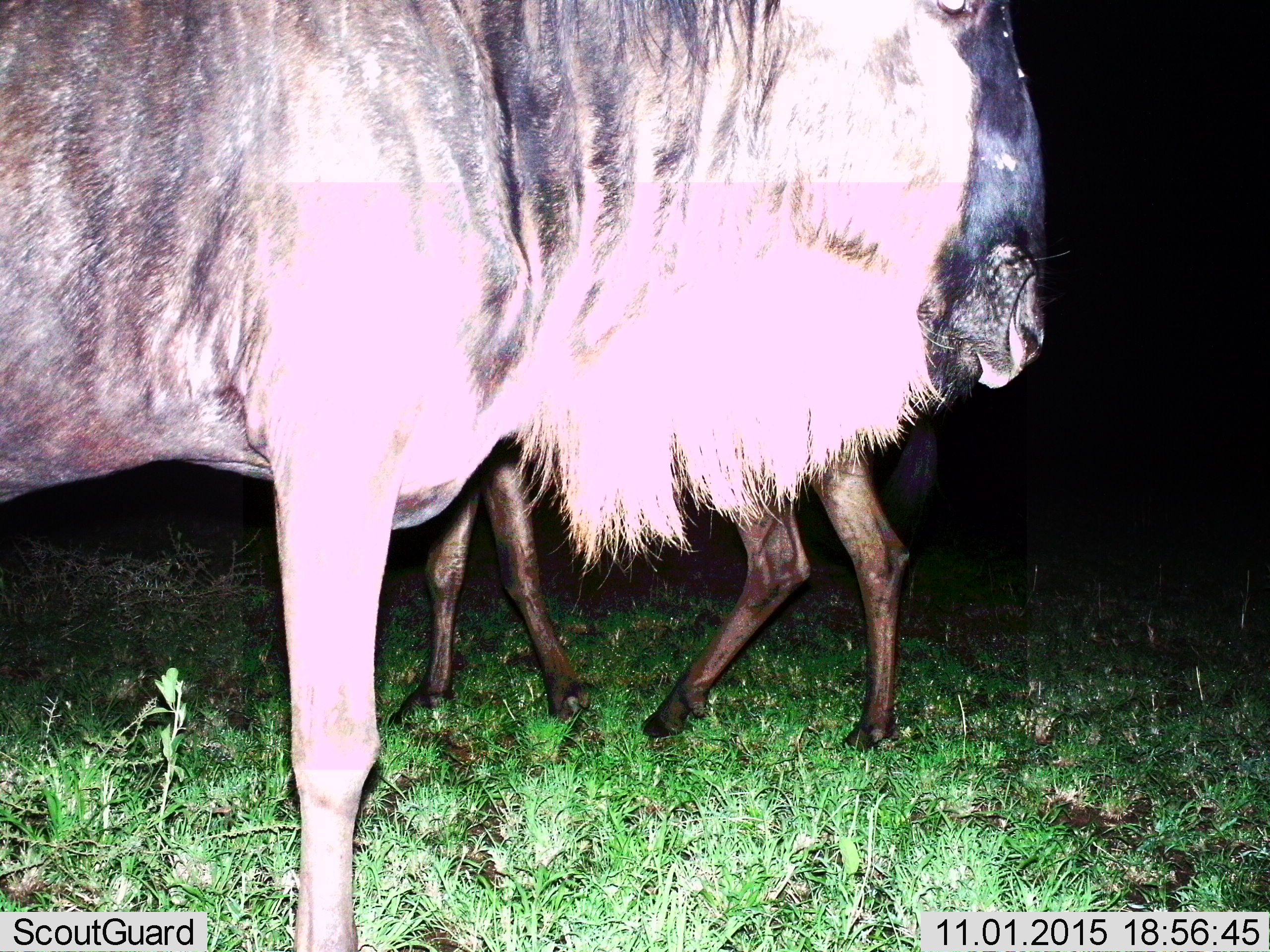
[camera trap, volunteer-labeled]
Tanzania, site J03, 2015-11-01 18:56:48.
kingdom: Animalia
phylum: Chordata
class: Mammalia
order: Artiodactyla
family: Bovidae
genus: Connochaetes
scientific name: Connochaetes taurinus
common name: blue wildebeest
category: wildebeest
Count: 2.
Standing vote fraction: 100%.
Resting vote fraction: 0%.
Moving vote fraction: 30%.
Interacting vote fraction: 0%.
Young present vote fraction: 10%.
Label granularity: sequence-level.